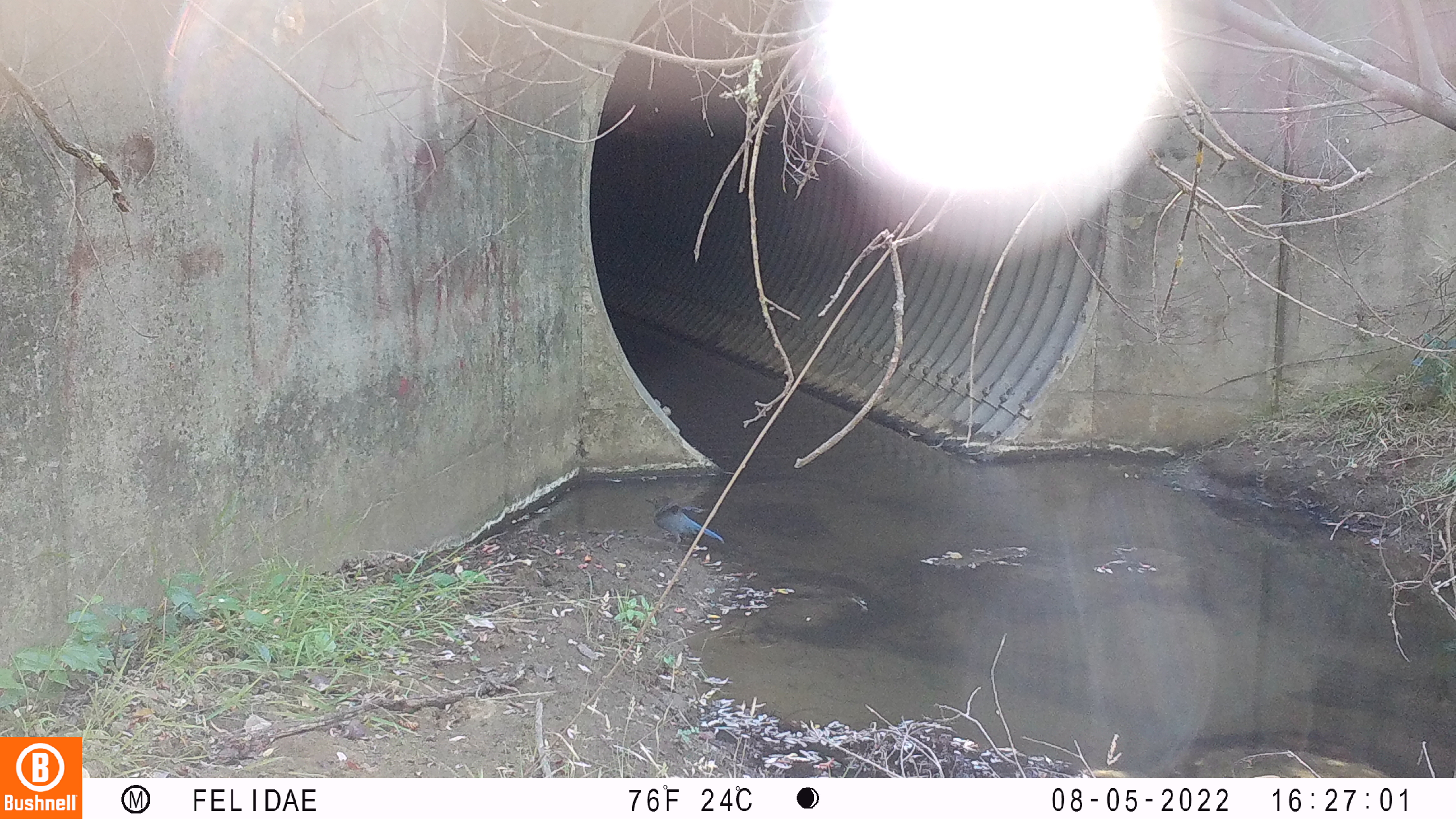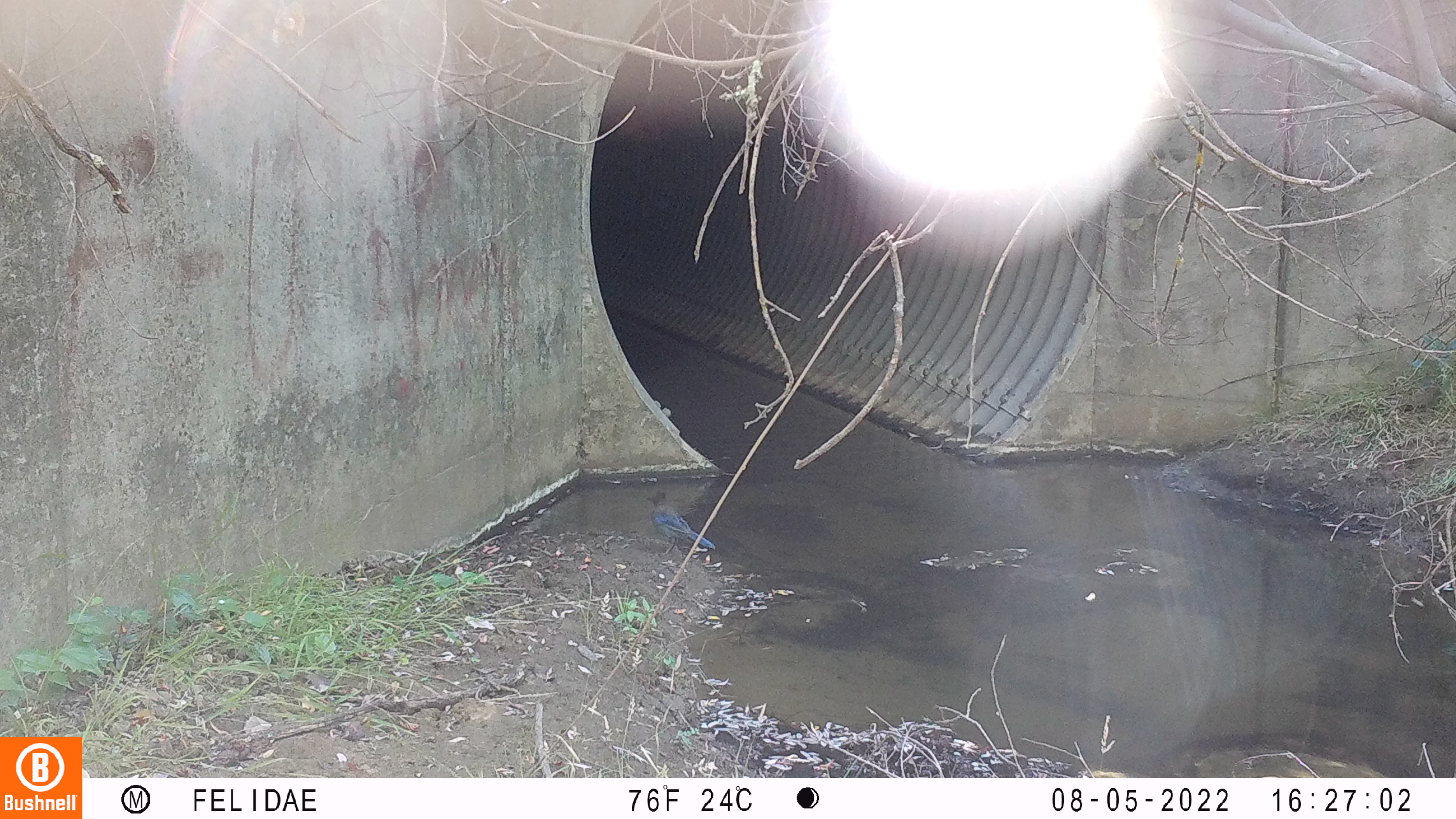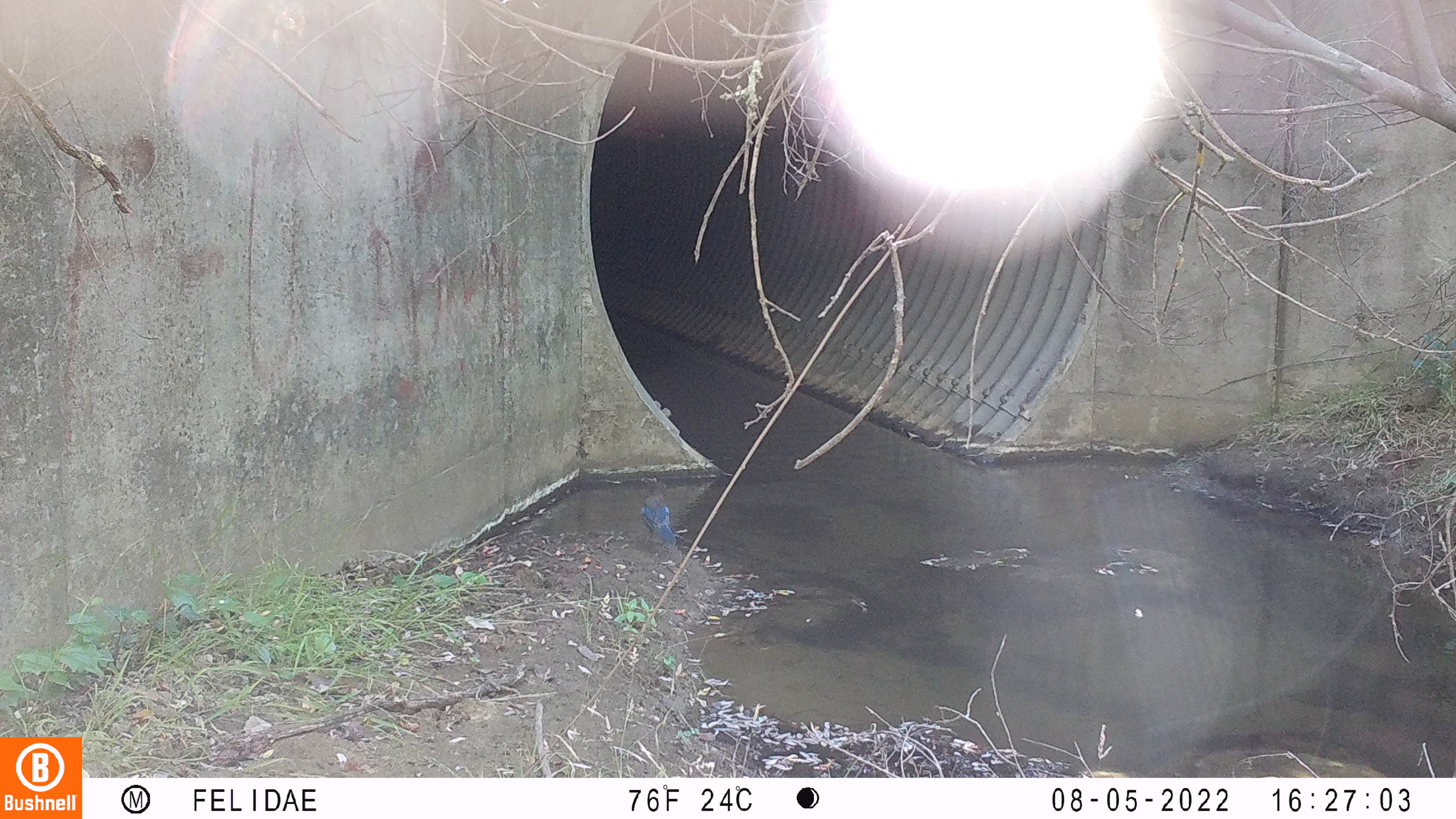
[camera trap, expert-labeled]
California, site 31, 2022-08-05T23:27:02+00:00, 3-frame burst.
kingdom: Animalia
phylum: Chordata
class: Aves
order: Passeriformes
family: Corvidae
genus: Cyanocitta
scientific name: Cyanocitta stelleri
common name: steller's jay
Steller's jay (Cyanocitta stelleri).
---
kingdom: Animalia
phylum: Chordata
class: Aves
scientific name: Aves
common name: bird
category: unknown bird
Unknown bird (bird) (Aves).